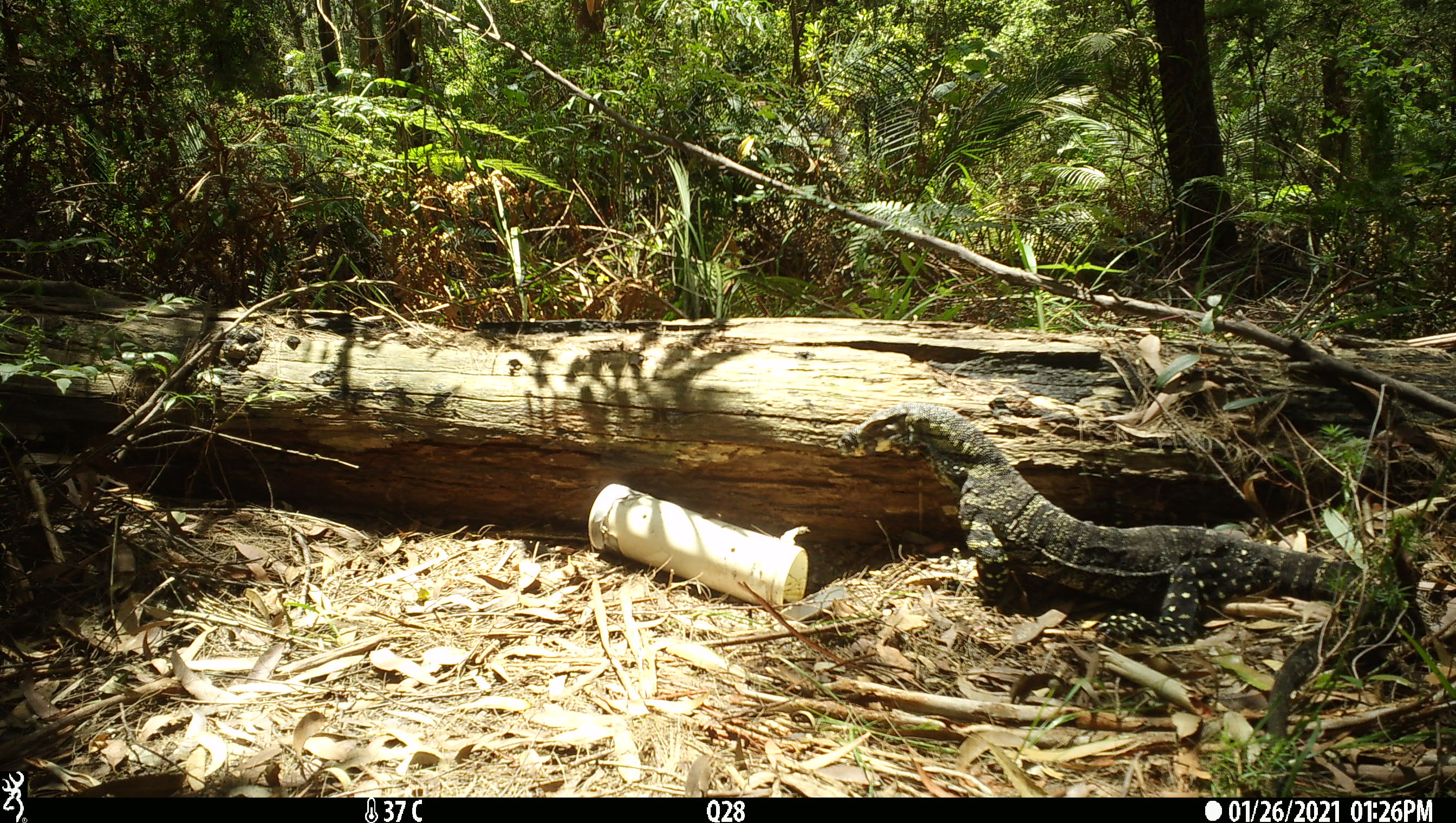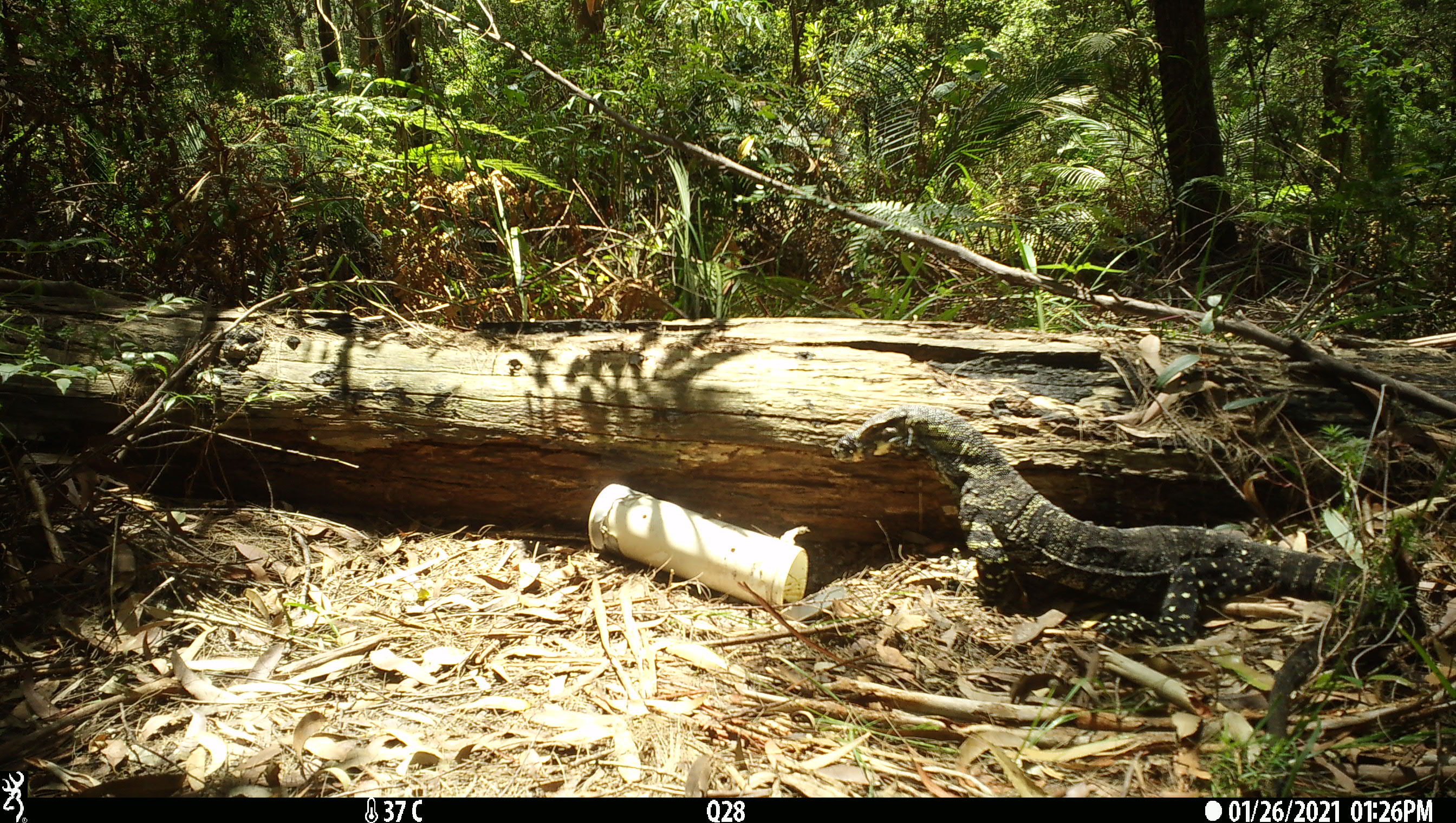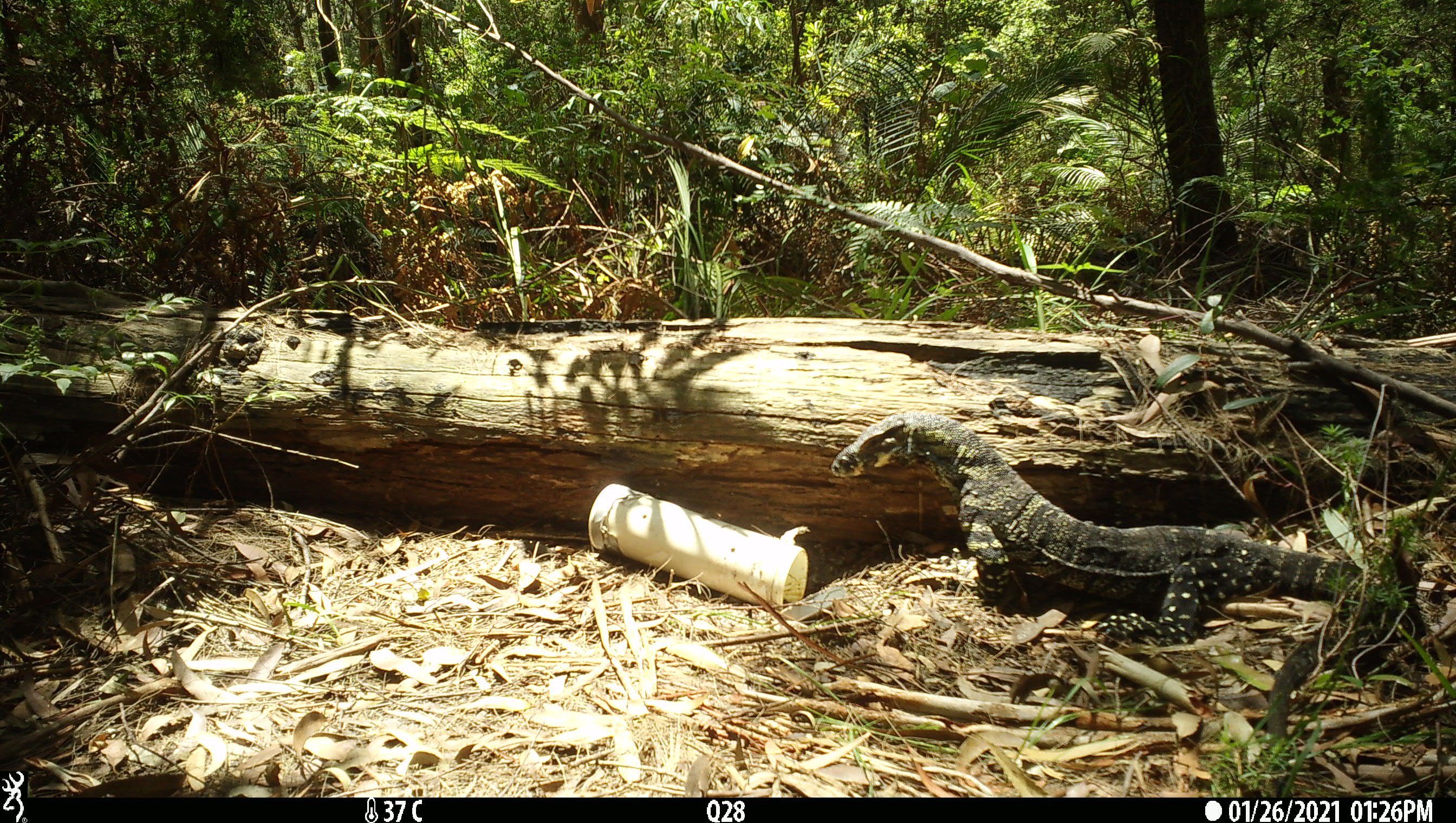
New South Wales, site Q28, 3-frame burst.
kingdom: Animalia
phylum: Chordata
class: Reptilia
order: Squamata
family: Varanidae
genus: Varanus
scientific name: Varanus varius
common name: lace monitor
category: goanna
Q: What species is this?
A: Goanna (lace monitor) (Varanus varius).